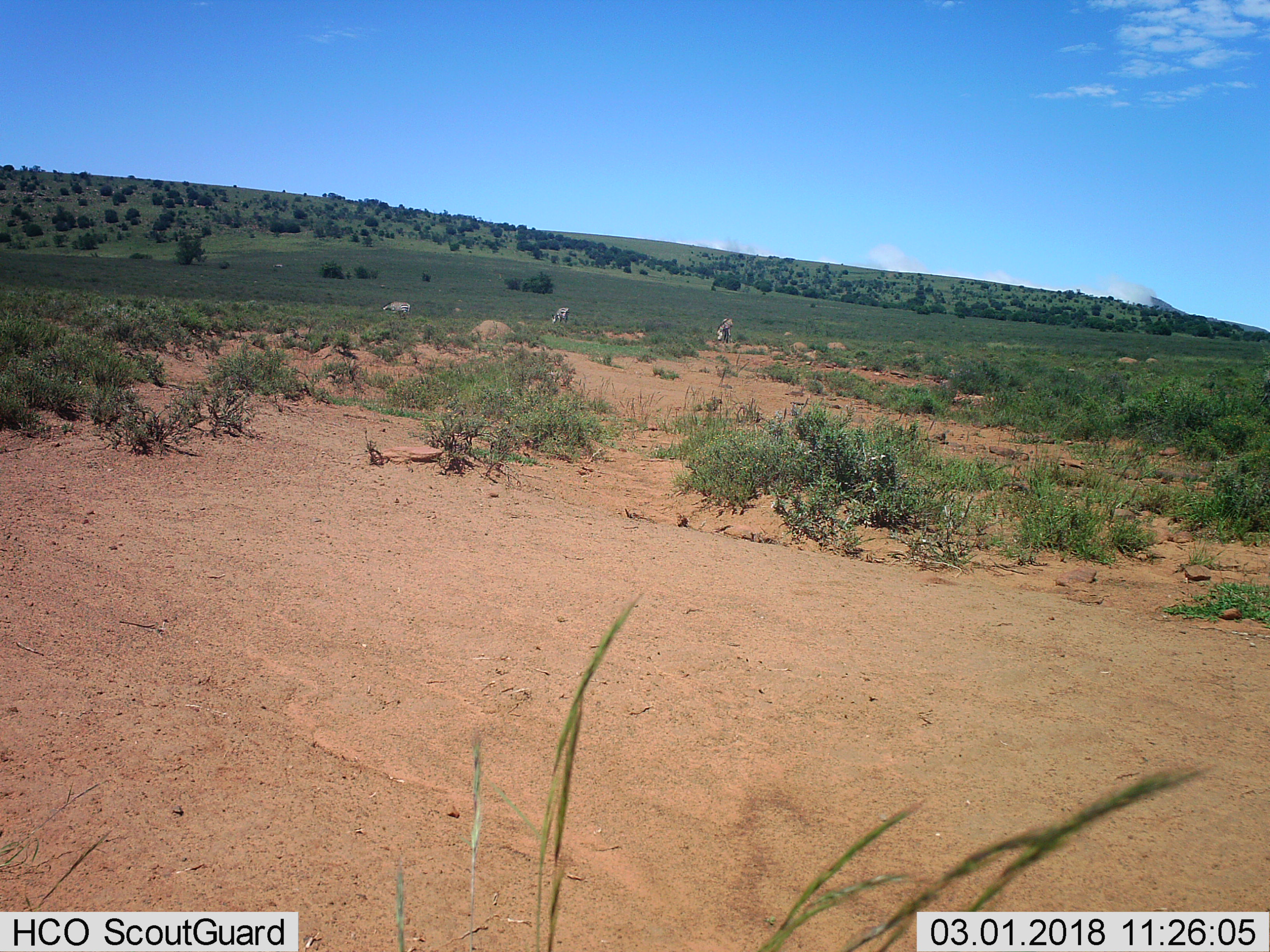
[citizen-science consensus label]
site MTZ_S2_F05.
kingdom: Animalia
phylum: Chordata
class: Mammalia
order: Perissodactyla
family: Equidae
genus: Equus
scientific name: Equus zebra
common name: mountain zebra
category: zebramountain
Zebramountain (mountain zebra) (Equus zebra), count 3. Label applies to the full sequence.